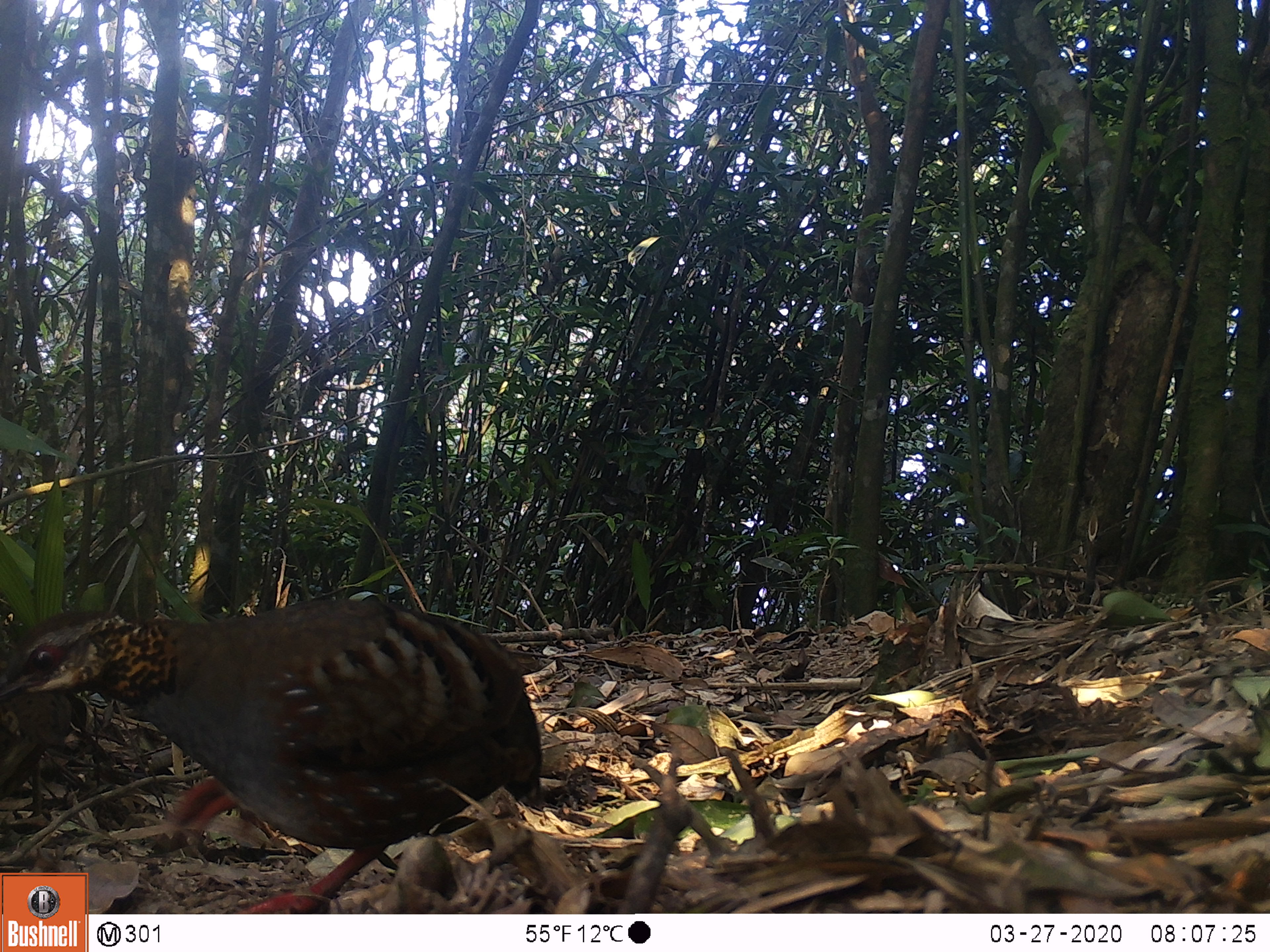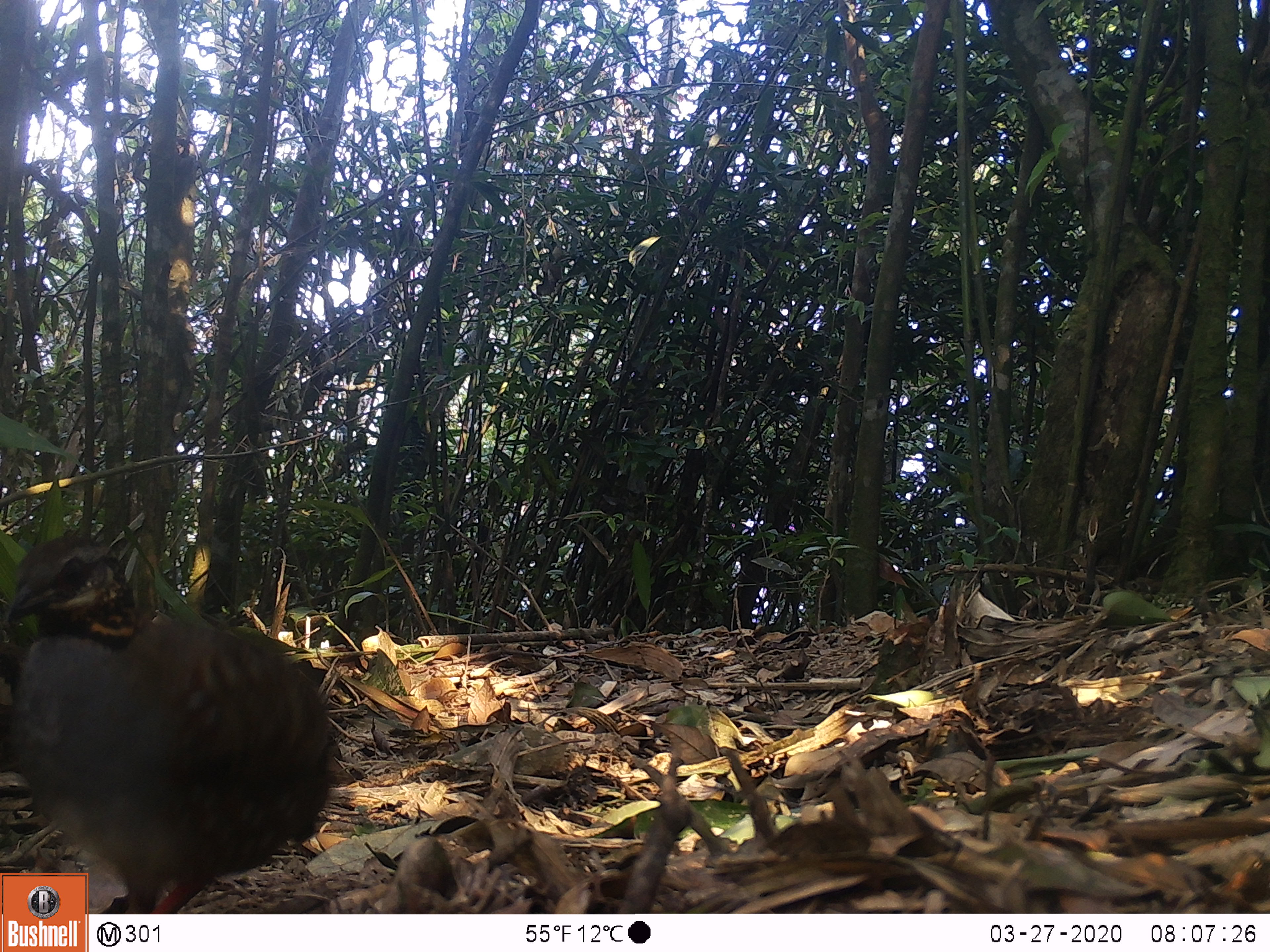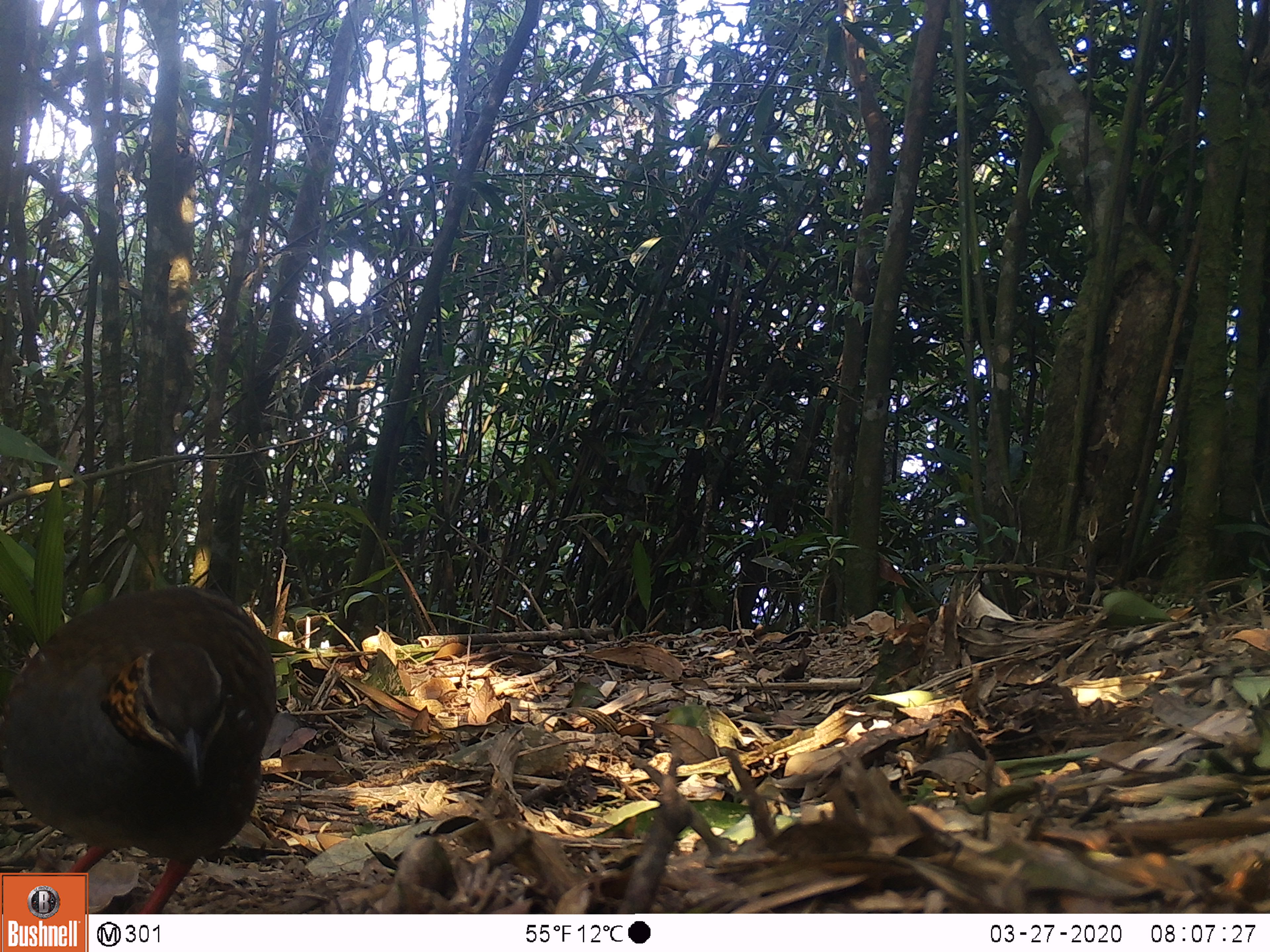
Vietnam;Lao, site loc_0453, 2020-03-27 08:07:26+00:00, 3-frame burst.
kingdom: Animalia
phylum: Chordata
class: Aves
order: Galliformes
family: Phasianidae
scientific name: Phasianidae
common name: partridge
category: unidentified partridge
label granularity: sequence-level